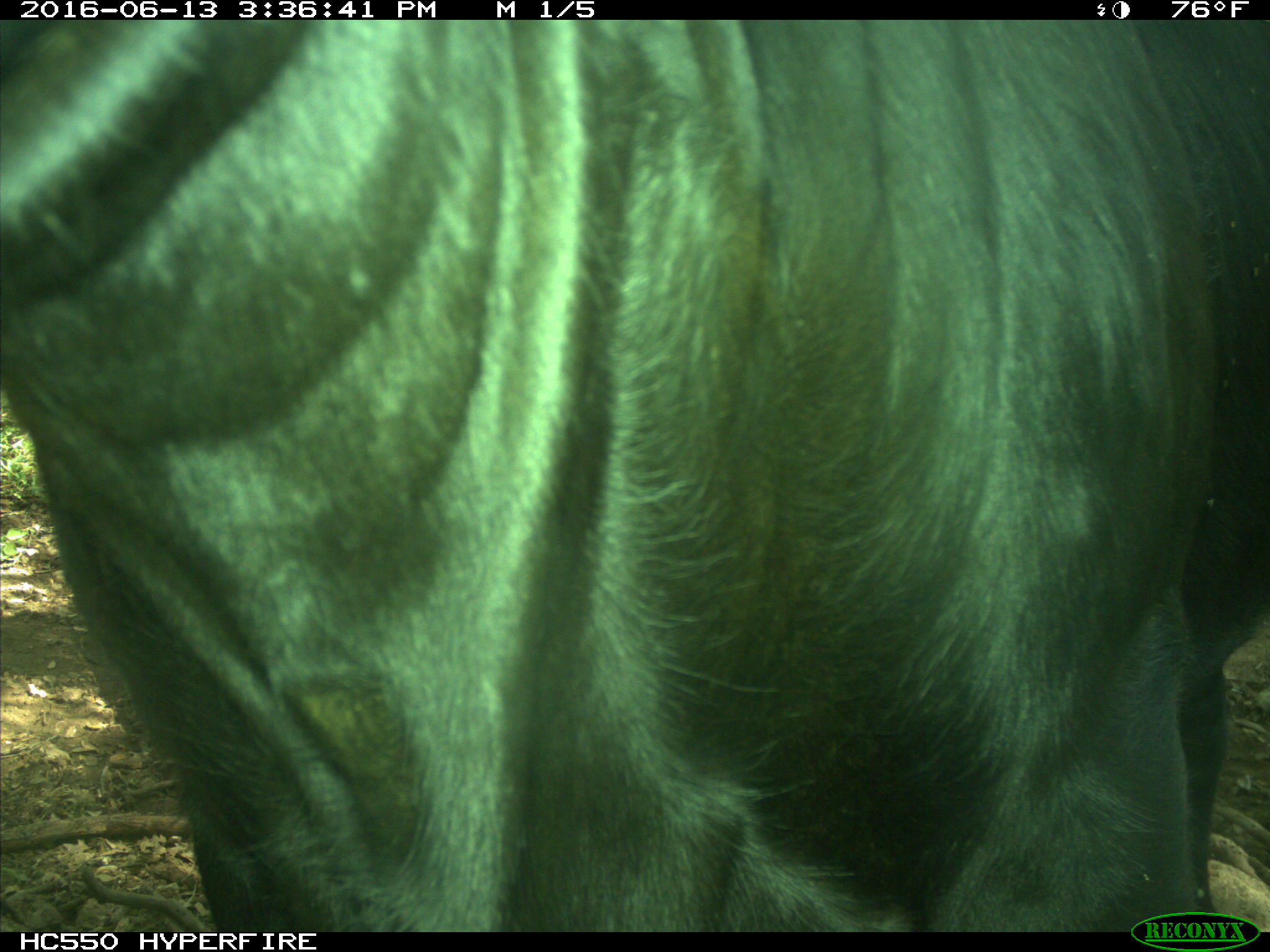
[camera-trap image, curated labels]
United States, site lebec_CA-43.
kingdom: Animalia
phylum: Chordata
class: Mammalia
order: Artiodactyla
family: Bovidae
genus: Bos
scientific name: Bos taurus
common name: domestic cow